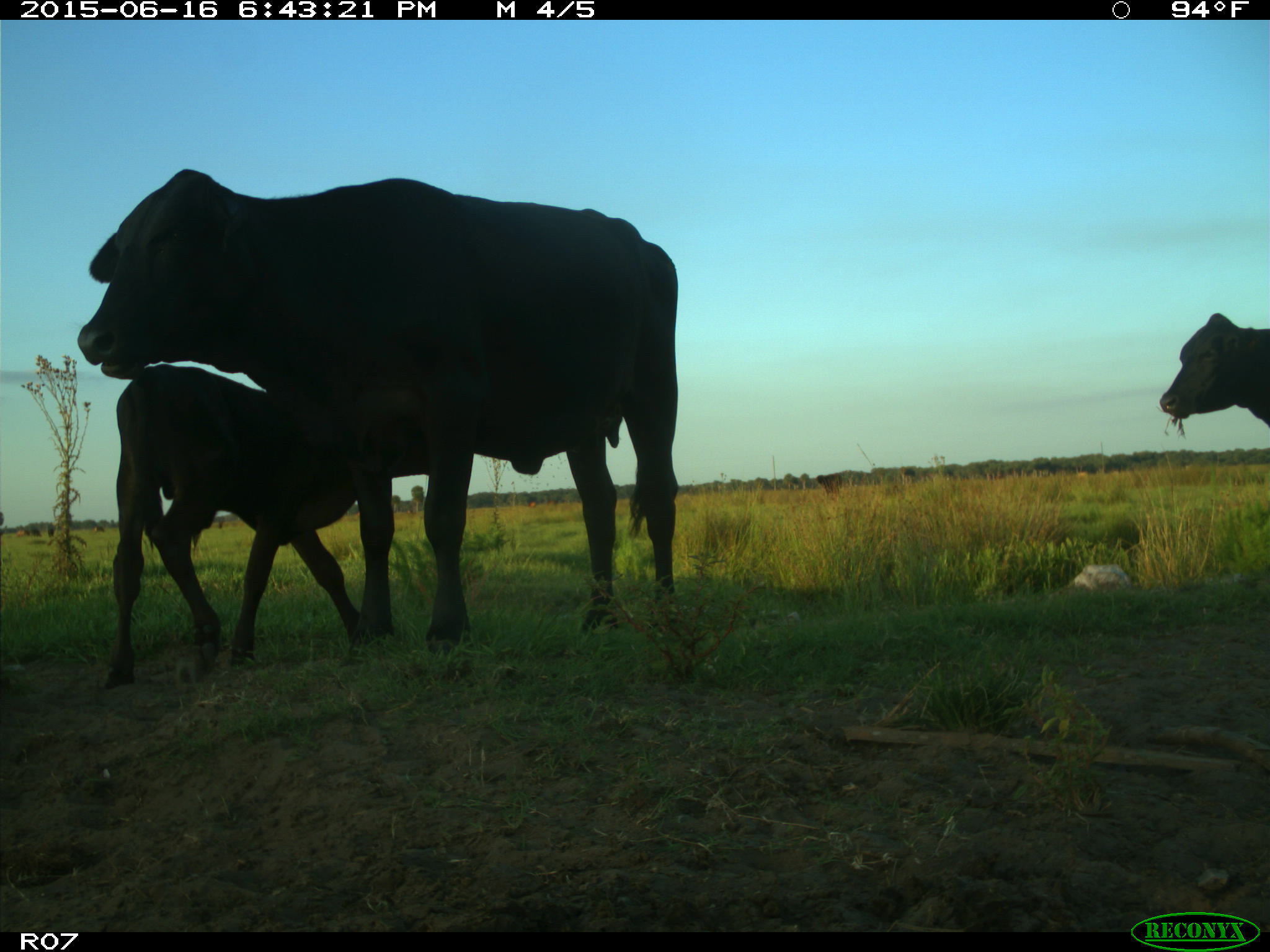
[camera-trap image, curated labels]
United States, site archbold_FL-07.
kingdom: Animalia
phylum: Chordata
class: Mammalia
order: Artiodactyla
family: Bovidae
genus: Bos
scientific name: Bos taurus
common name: domestic cow